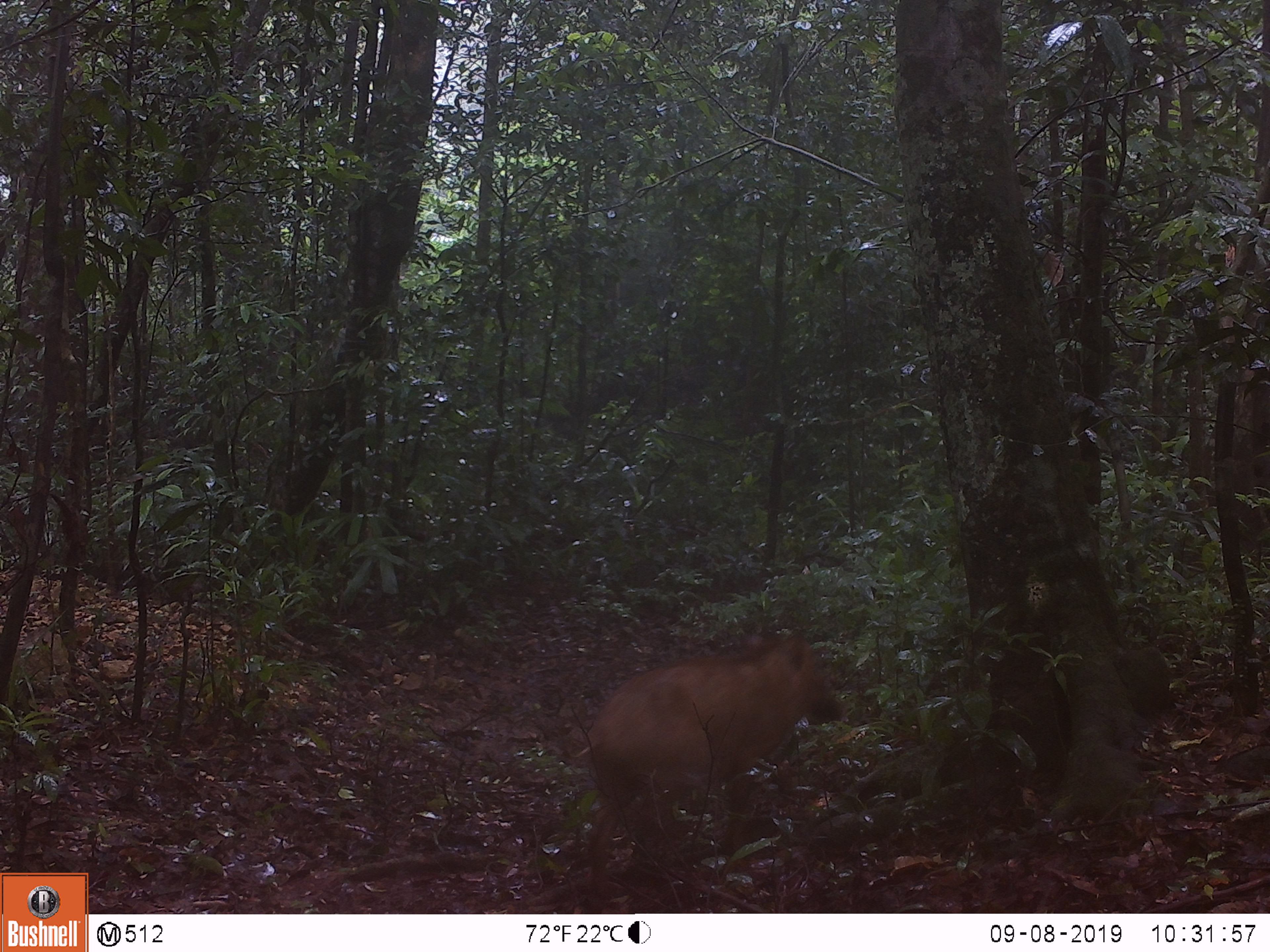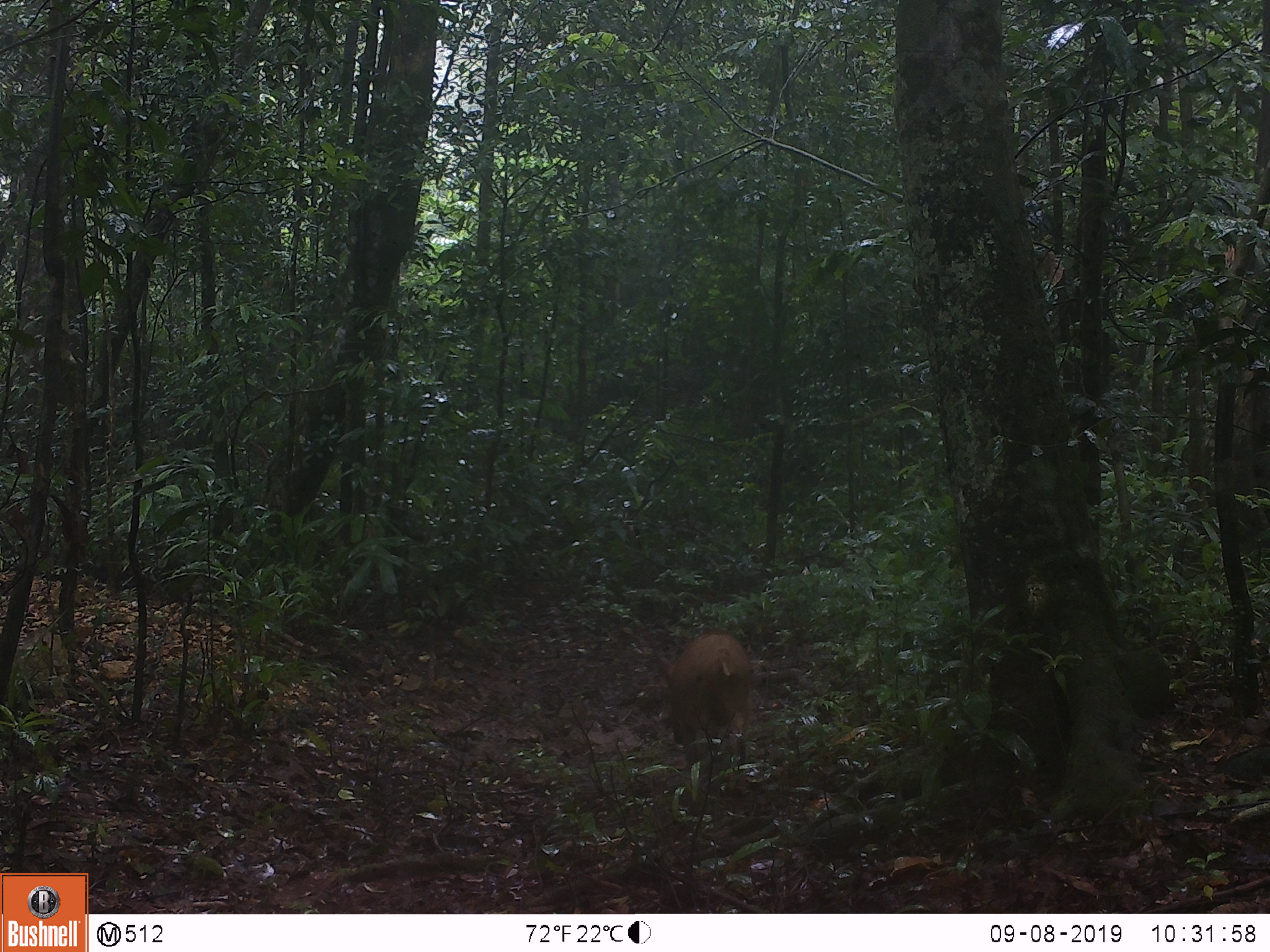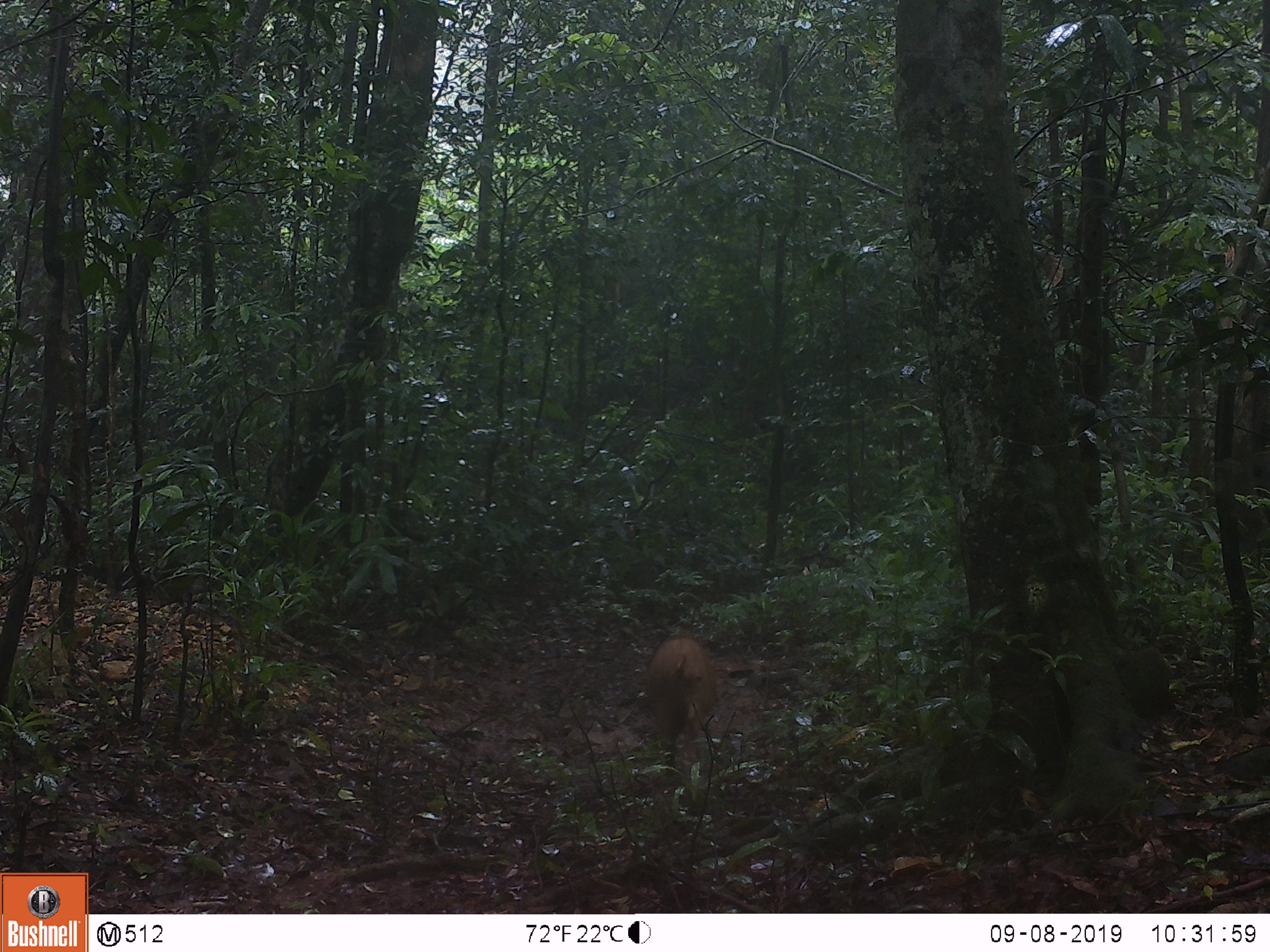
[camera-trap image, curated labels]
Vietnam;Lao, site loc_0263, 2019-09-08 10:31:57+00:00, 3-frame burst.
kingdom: Animalia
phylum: Chordata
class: Mammalia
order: Artiodactyla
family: Suidae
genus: Sus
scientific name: Sus scrofa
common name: eurasian wild pig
Eurasian wild pig (Sus scrofa). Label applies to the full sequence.